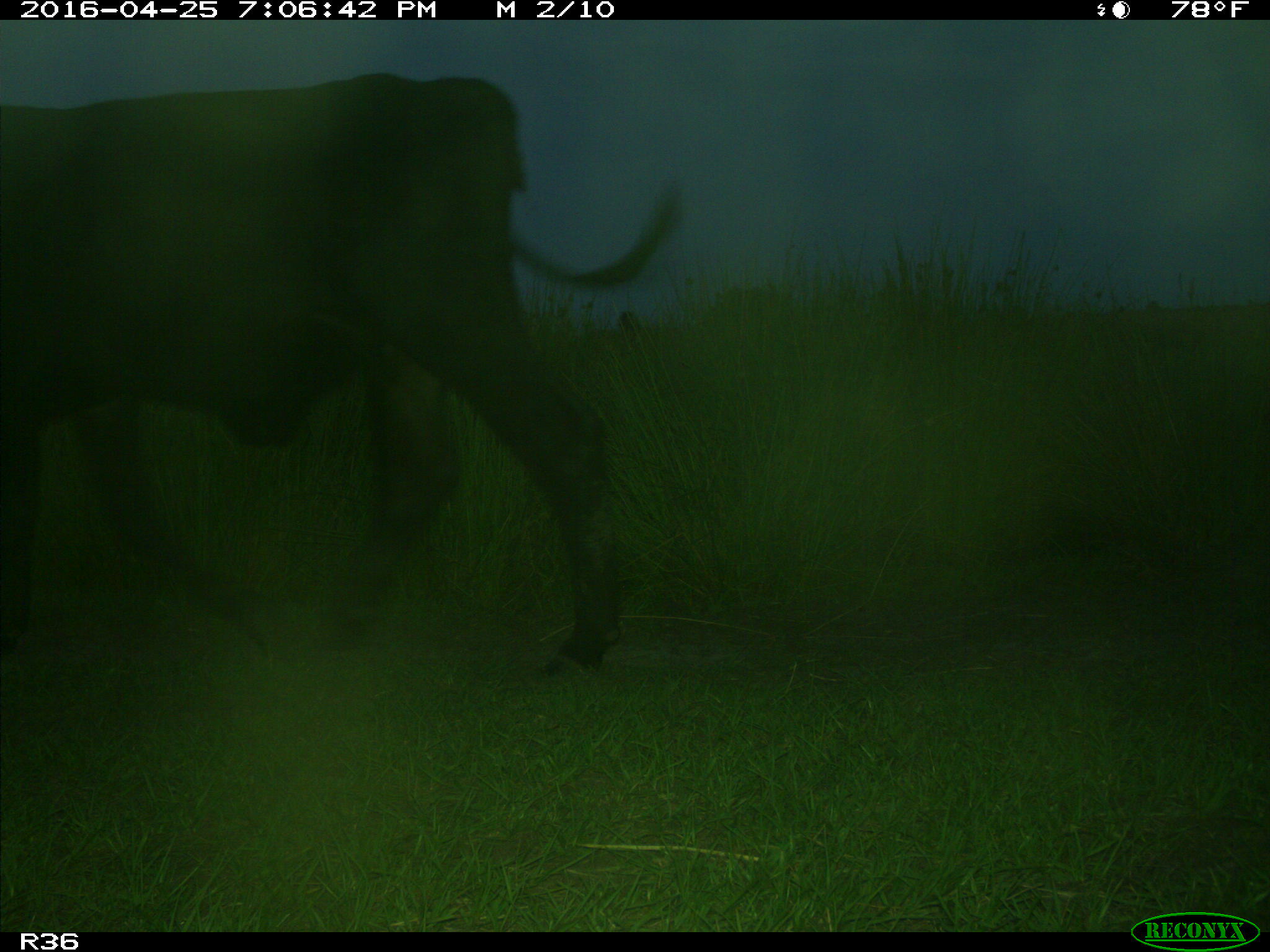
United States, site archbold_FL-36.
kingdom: Animalia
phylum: Chordata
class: Mammalia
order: Artiodactyla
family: Bovidae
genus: Bos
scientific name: Bos taurus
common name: domestic cow